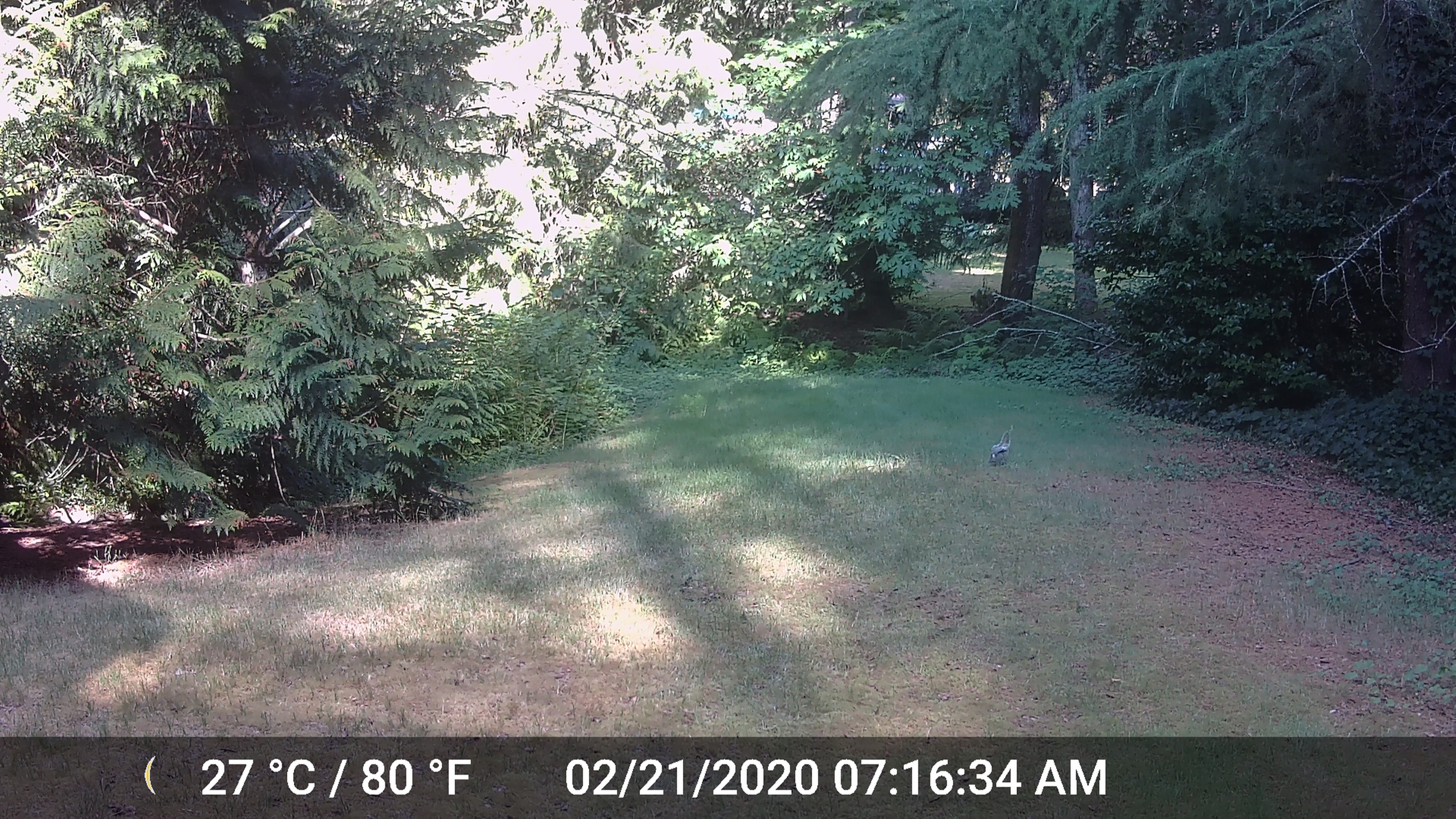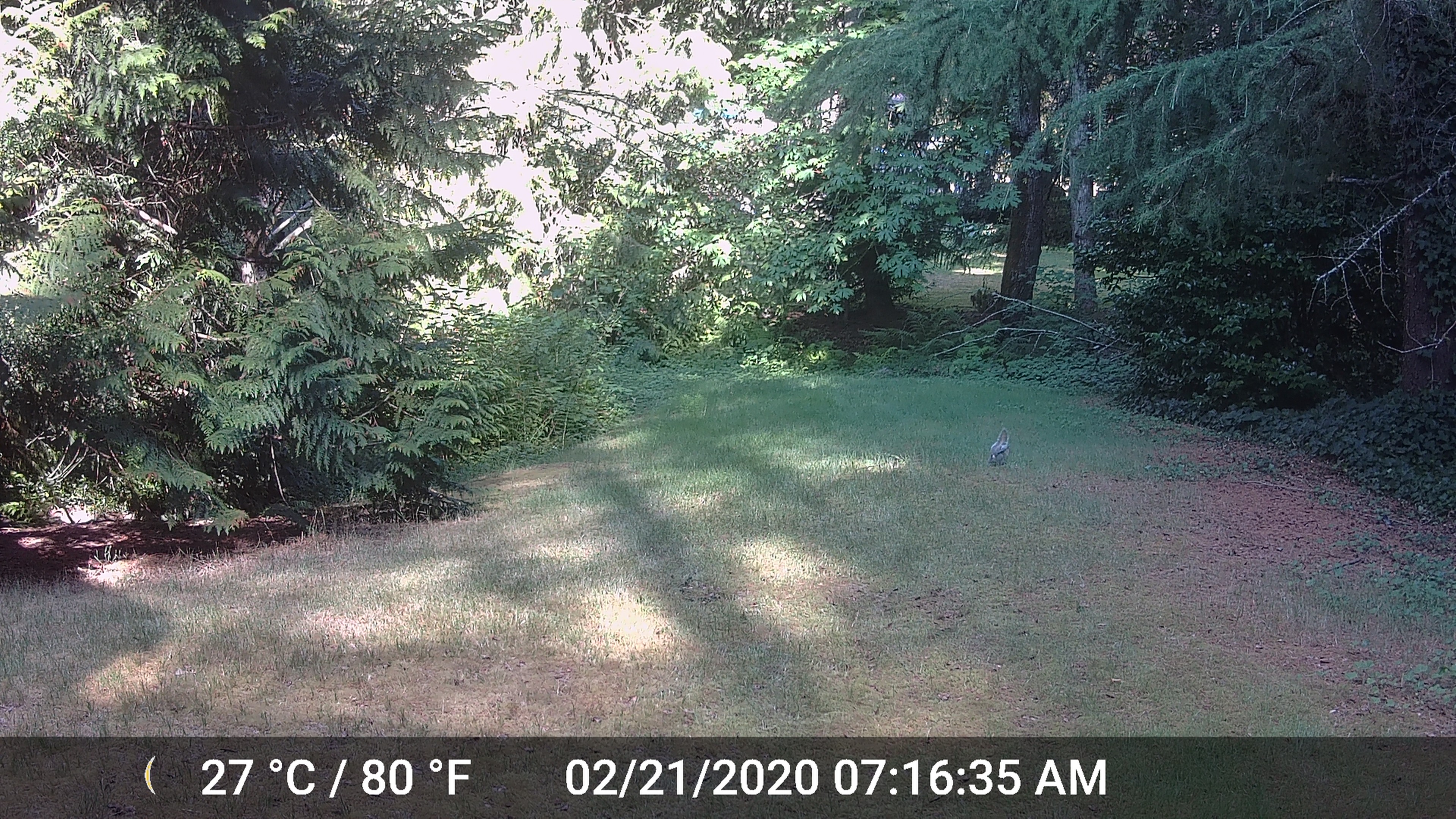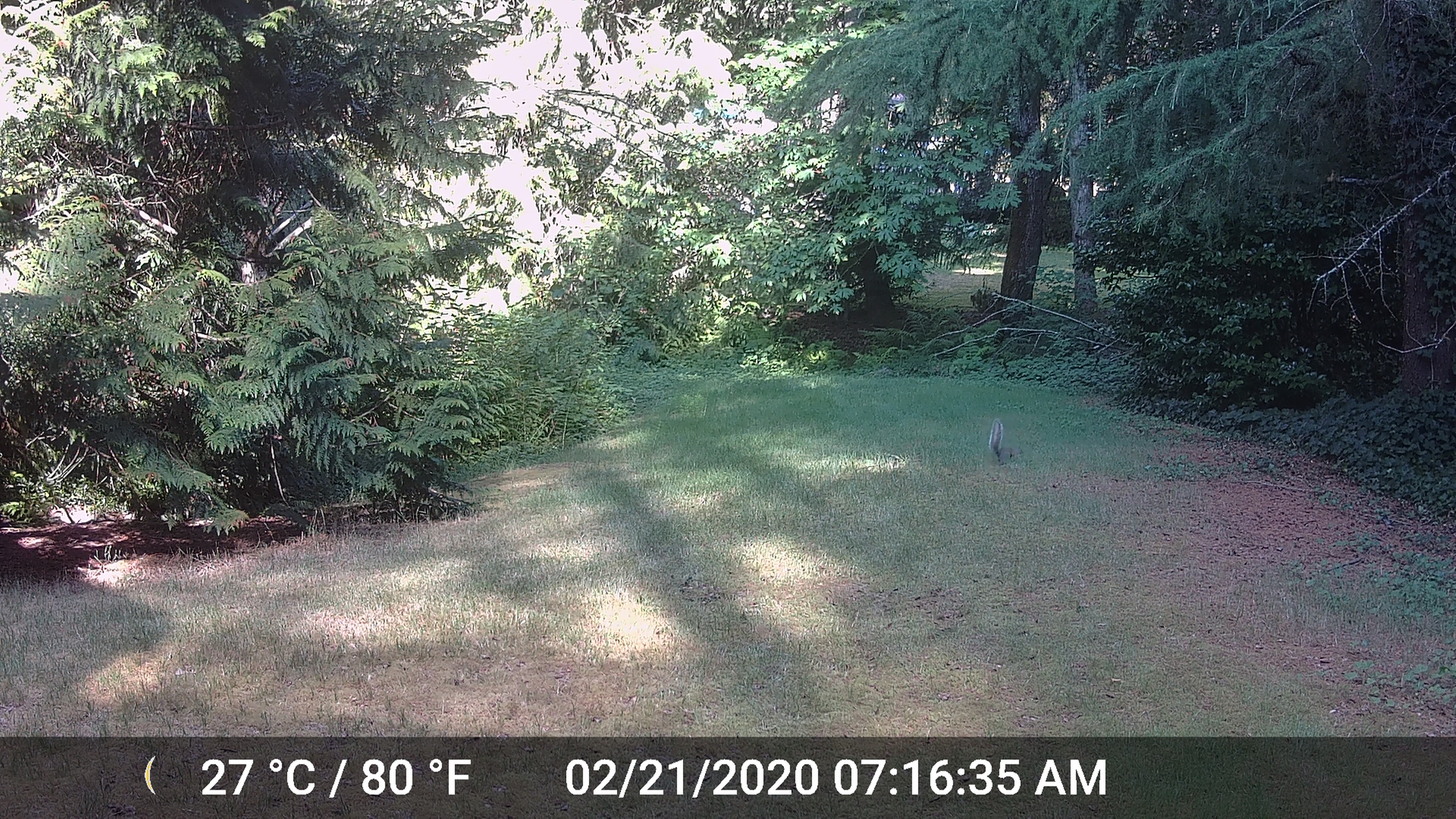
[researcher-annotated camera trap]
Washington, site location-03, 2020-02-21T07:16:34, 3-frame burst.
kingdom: Animalia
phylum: Chordata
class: Mammalia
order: Rodentia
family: Sciuridae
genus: Sciurus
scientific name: Sciurus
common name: squirrel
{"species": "squirrel (Sciurus)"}